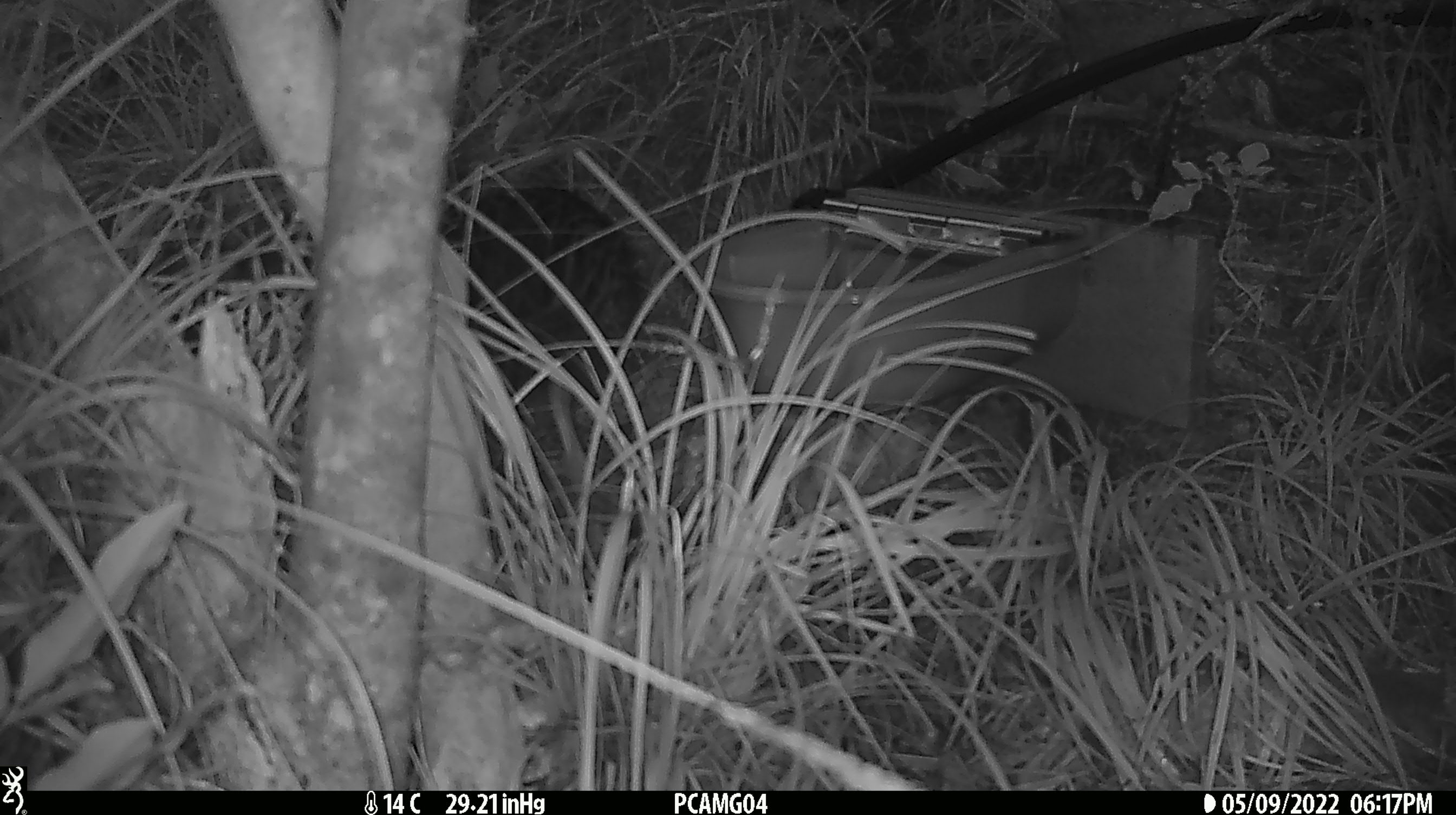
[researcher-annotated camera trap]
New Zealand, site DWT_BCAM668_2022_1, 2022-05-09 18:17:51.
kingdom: Animalia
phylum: Chordata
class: Aves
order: Gruiformes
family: Rallidae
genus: Gallirallus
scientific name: Gallirallus australis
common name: weka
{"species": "weka (Gallirallus australis)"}